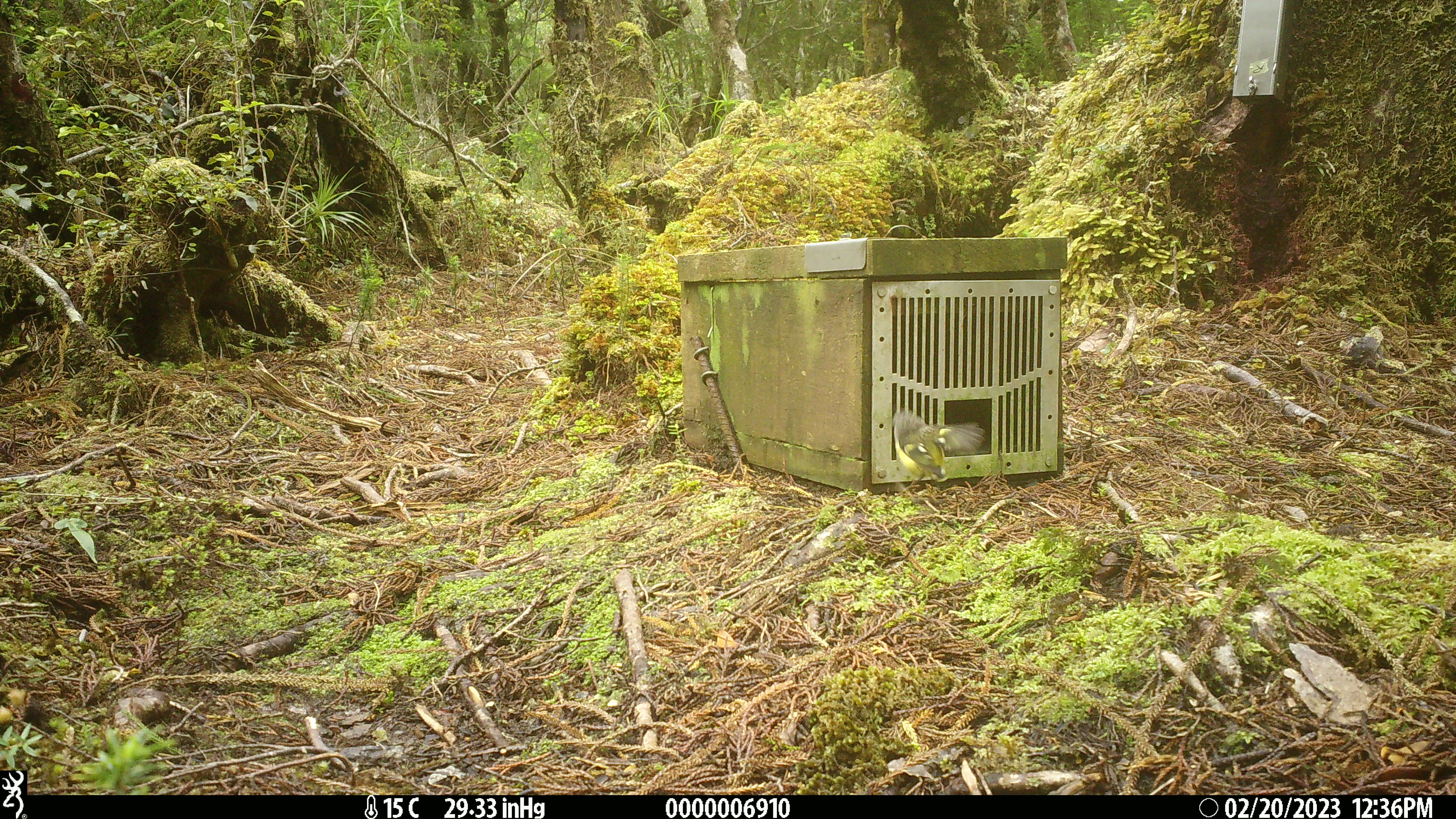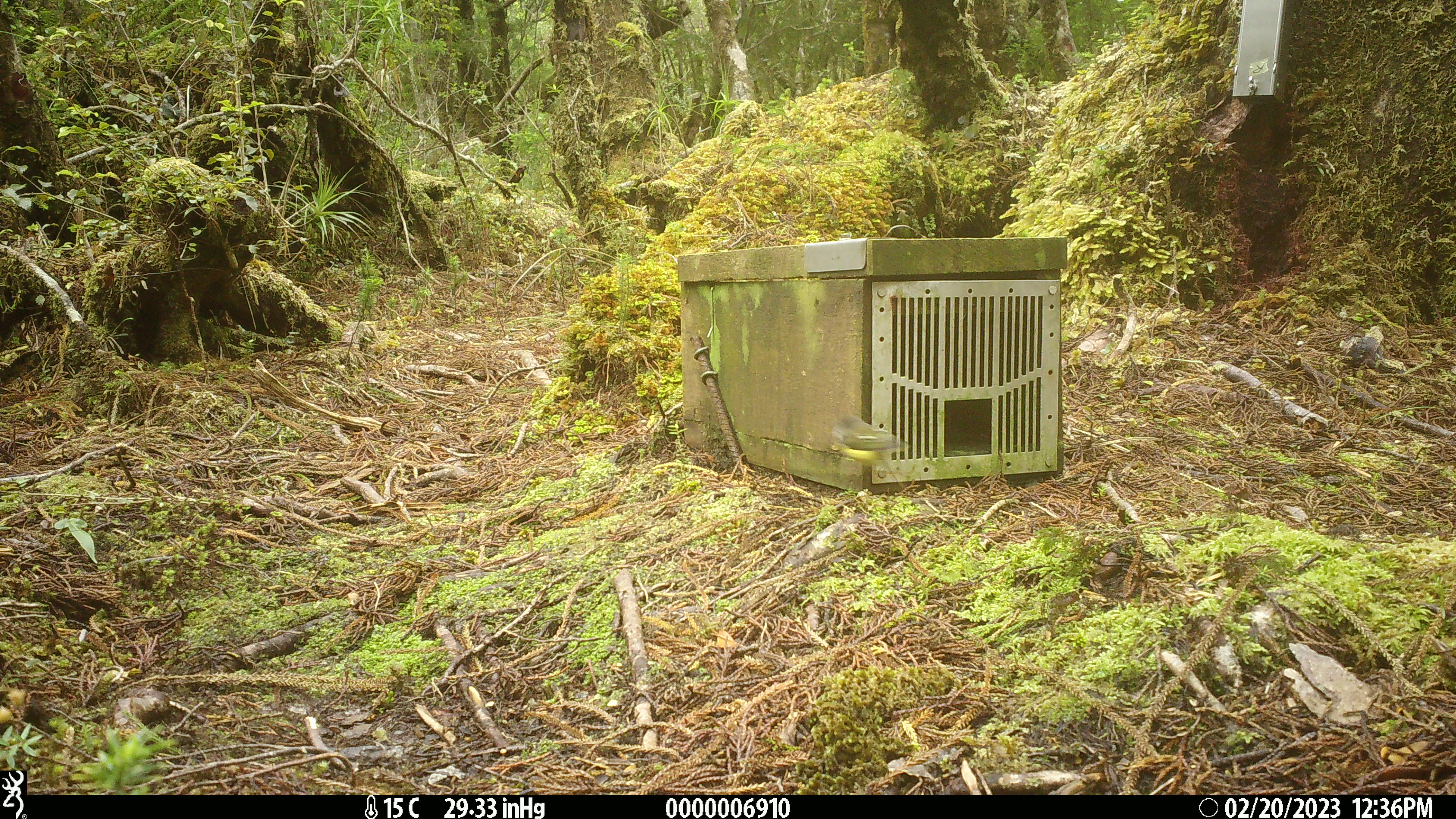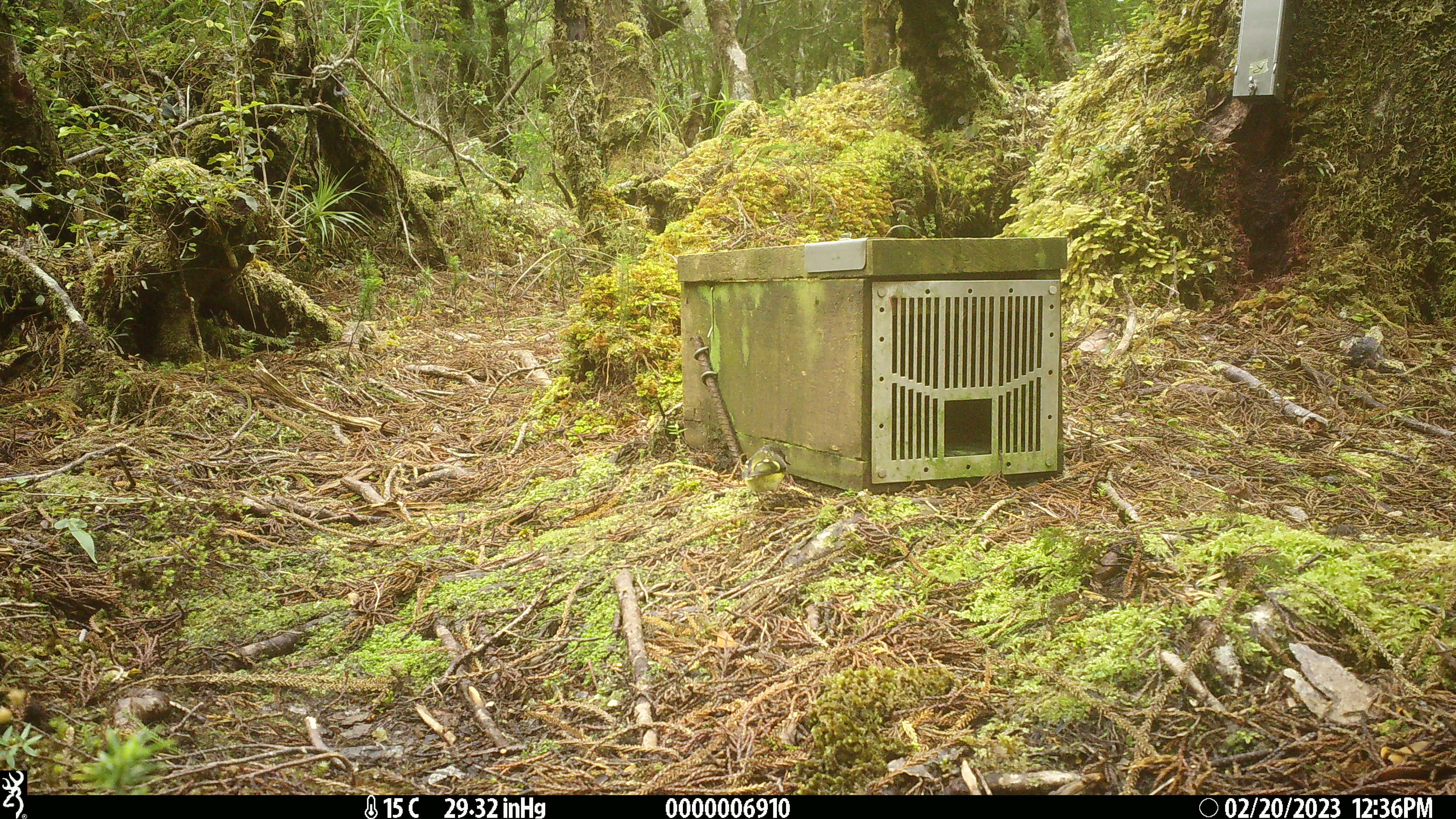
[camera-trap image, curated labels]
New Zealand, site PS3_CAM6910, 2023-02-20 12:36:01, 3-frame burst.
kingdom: Animalia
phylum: Chordata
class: Aves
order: Passeriformes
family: Acanthisittidae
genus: Acanthisitta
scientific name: Acanthisitta chloris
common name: rifleman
Rifleman (Acanthisitta chloris).